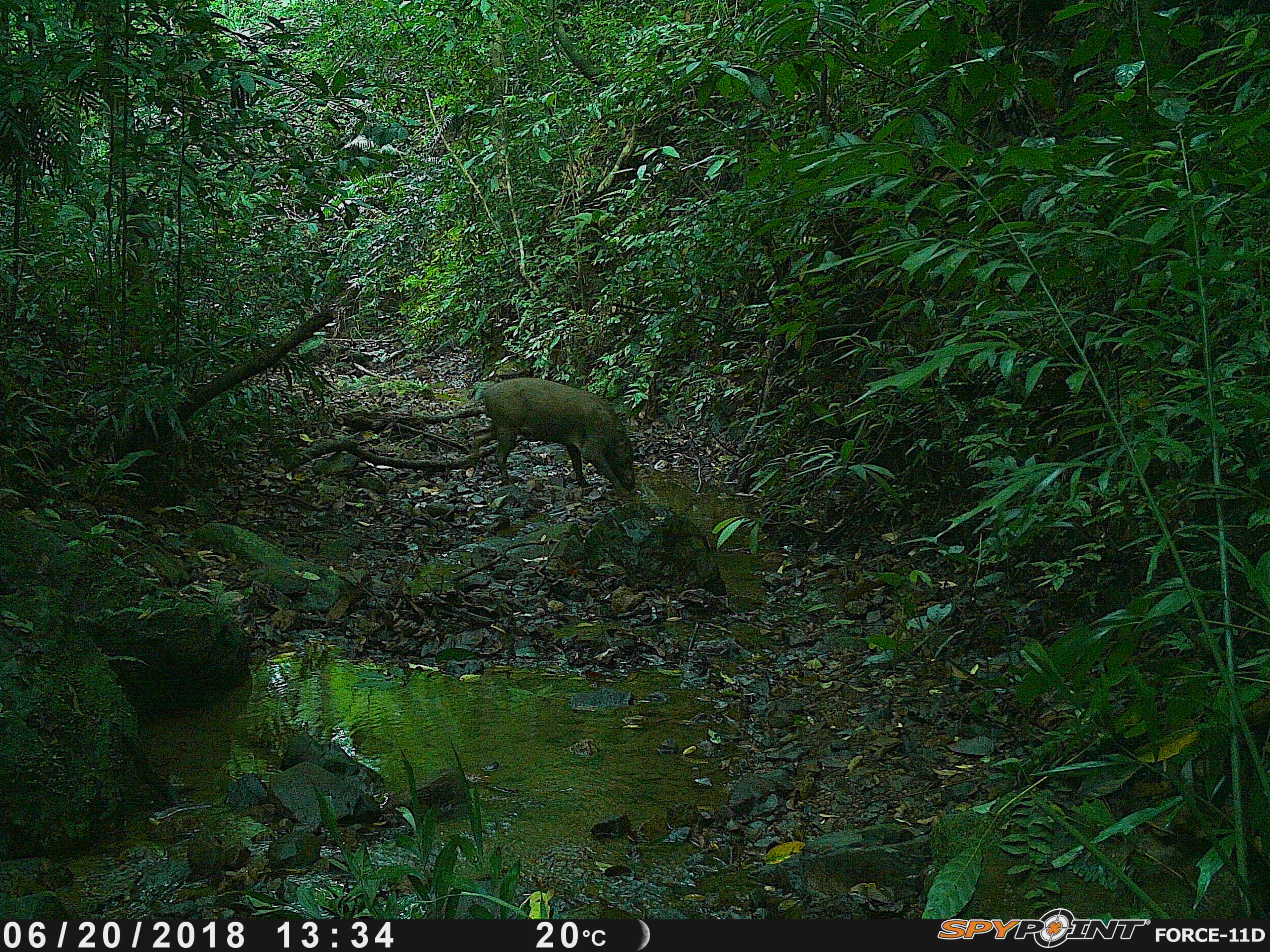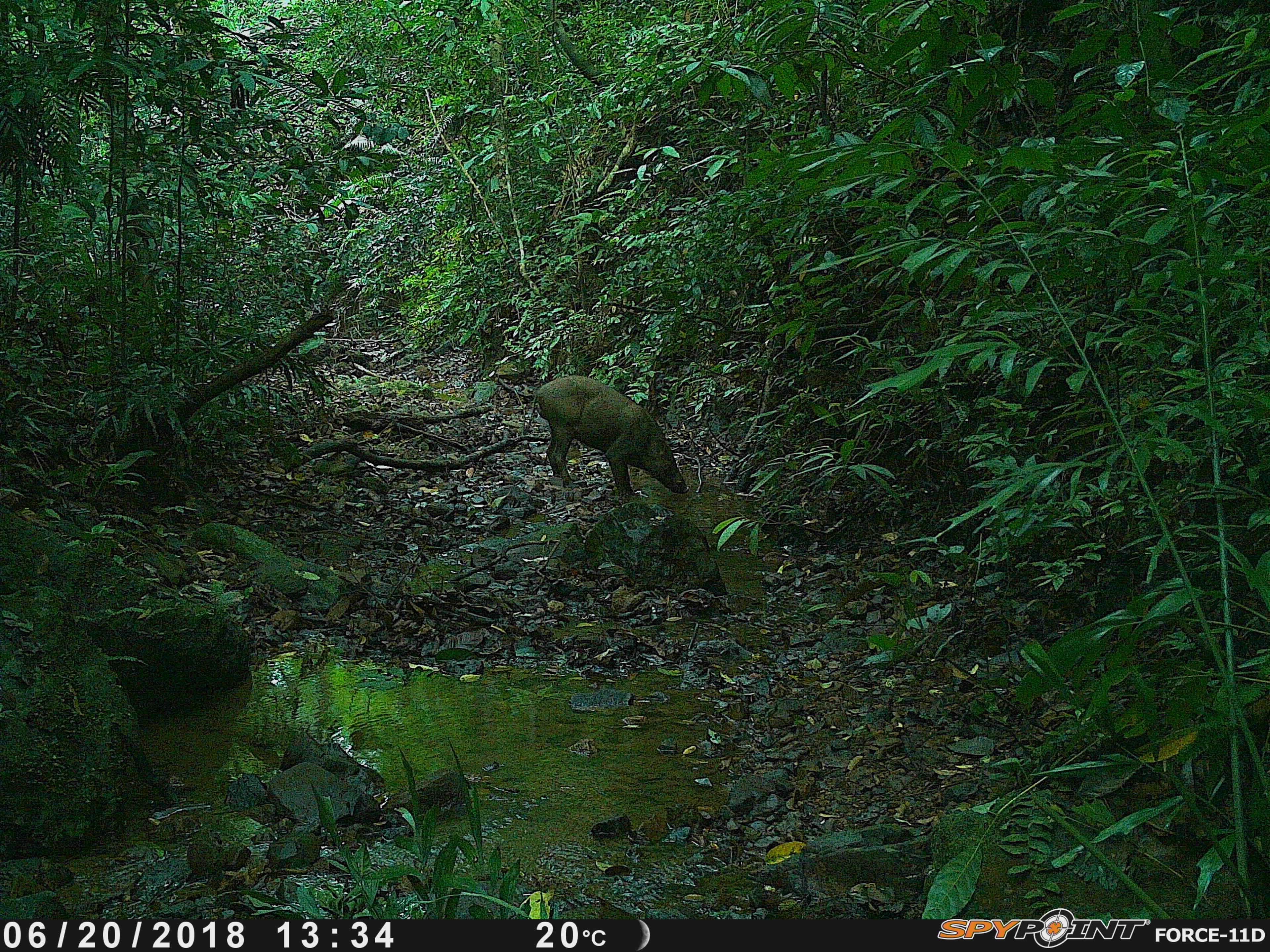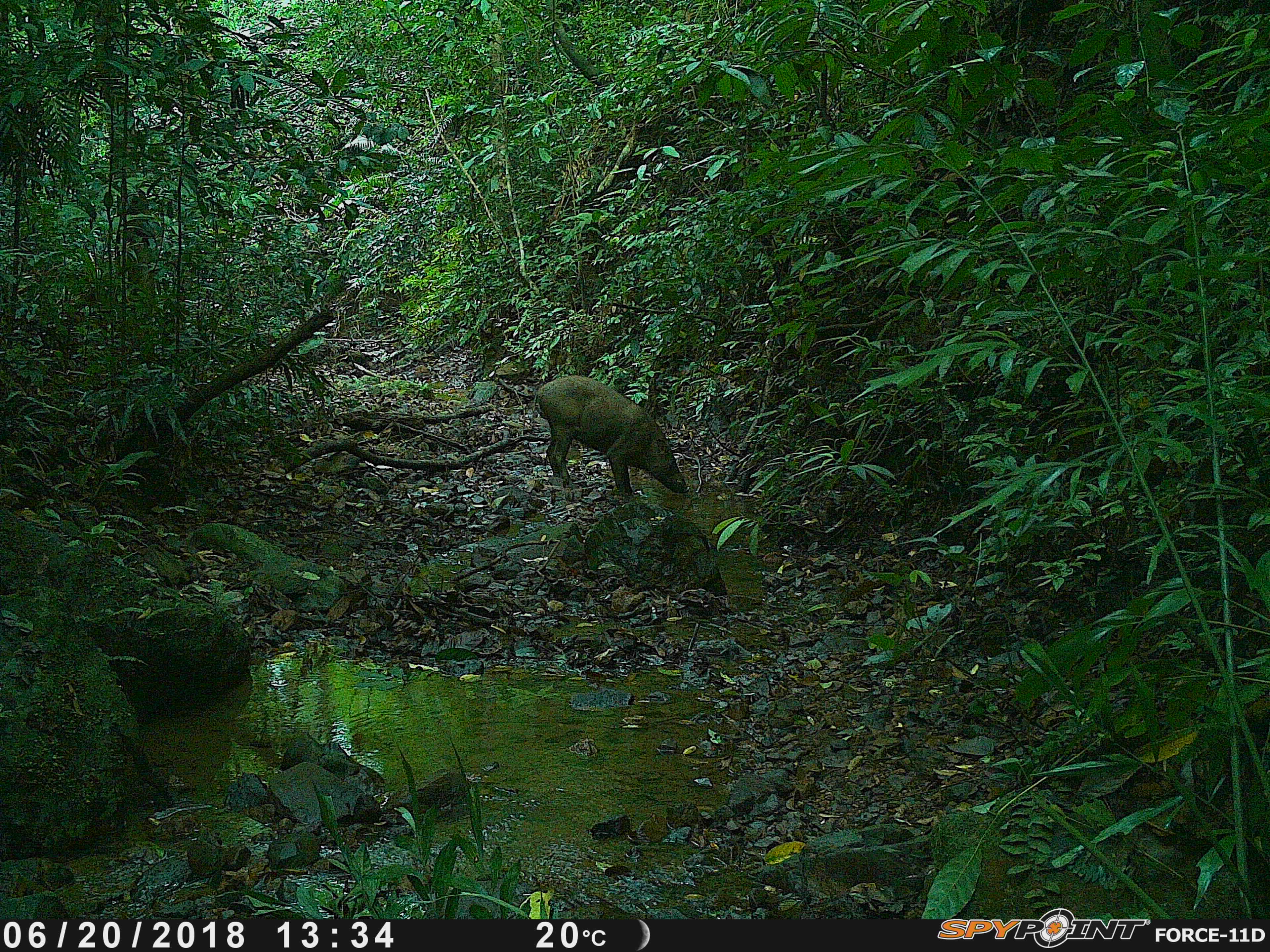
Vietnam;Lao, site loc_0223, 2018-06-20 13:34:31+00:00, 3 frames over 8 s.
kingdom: Animalia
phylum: Chordata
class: Mammalia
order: Artiodactyla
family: Suidae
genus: Sus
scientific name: Sus scrofa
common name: eurasian wild pig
Eurasian wild pig (Sus scrofa). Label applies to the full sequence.